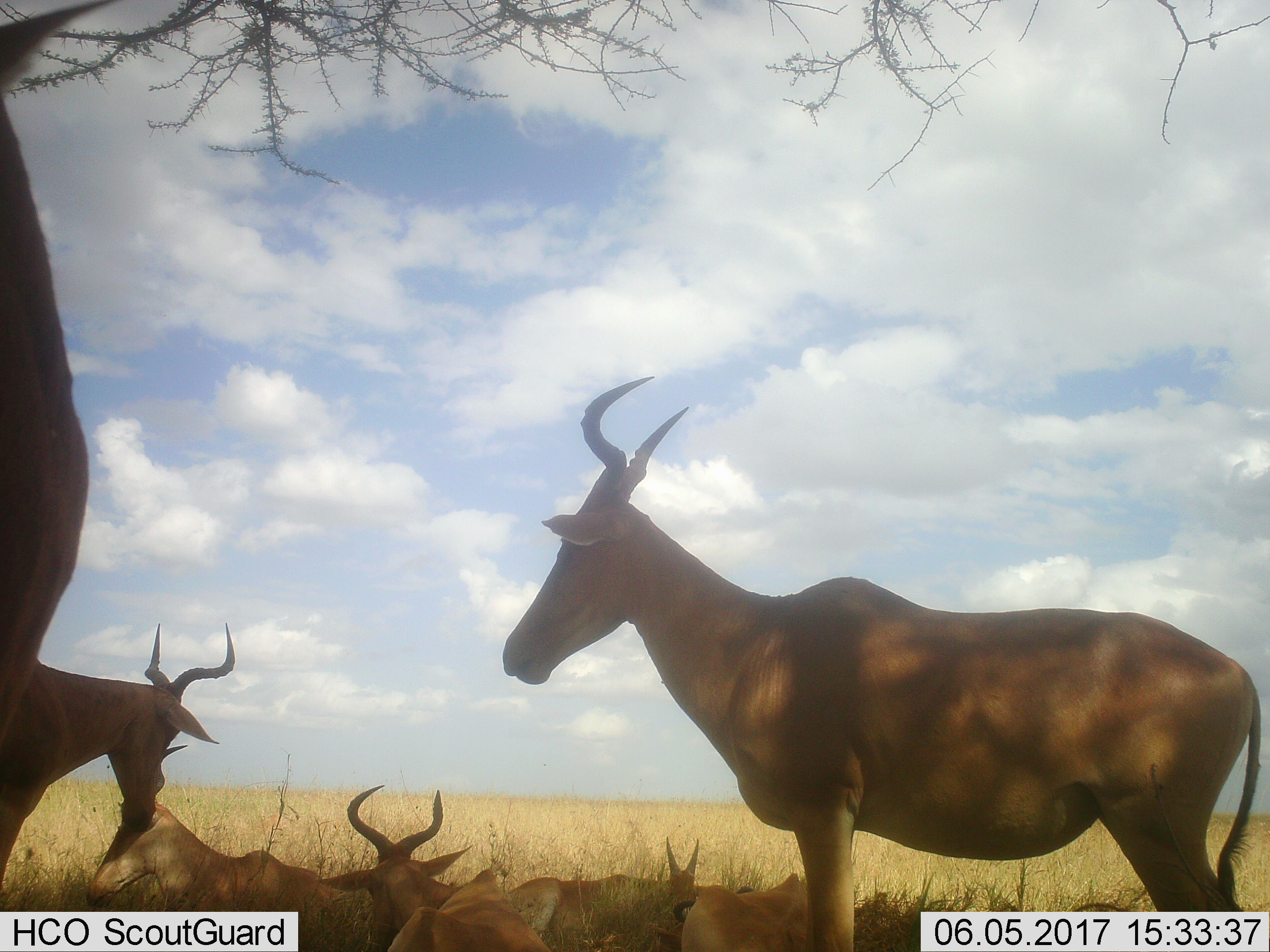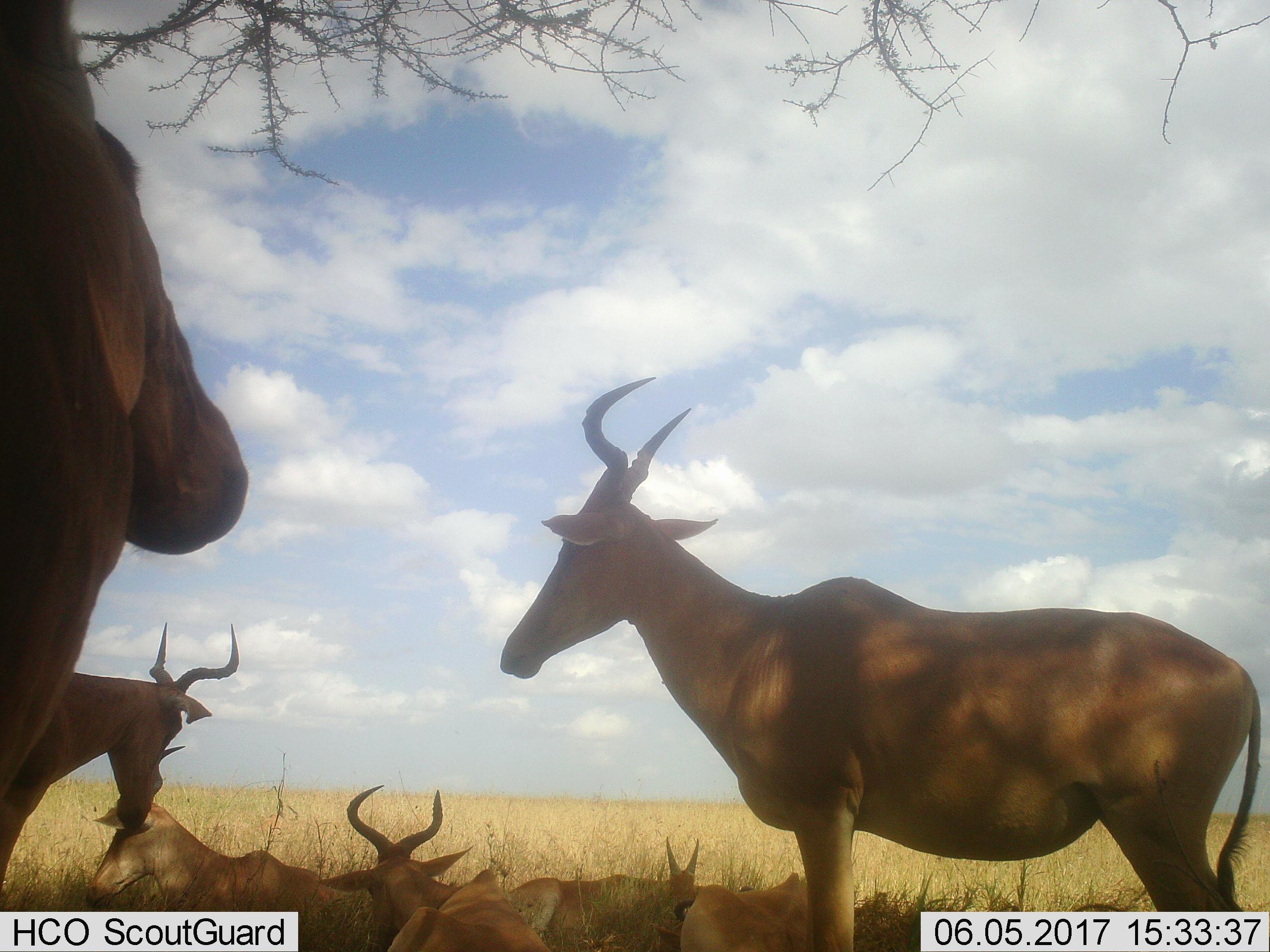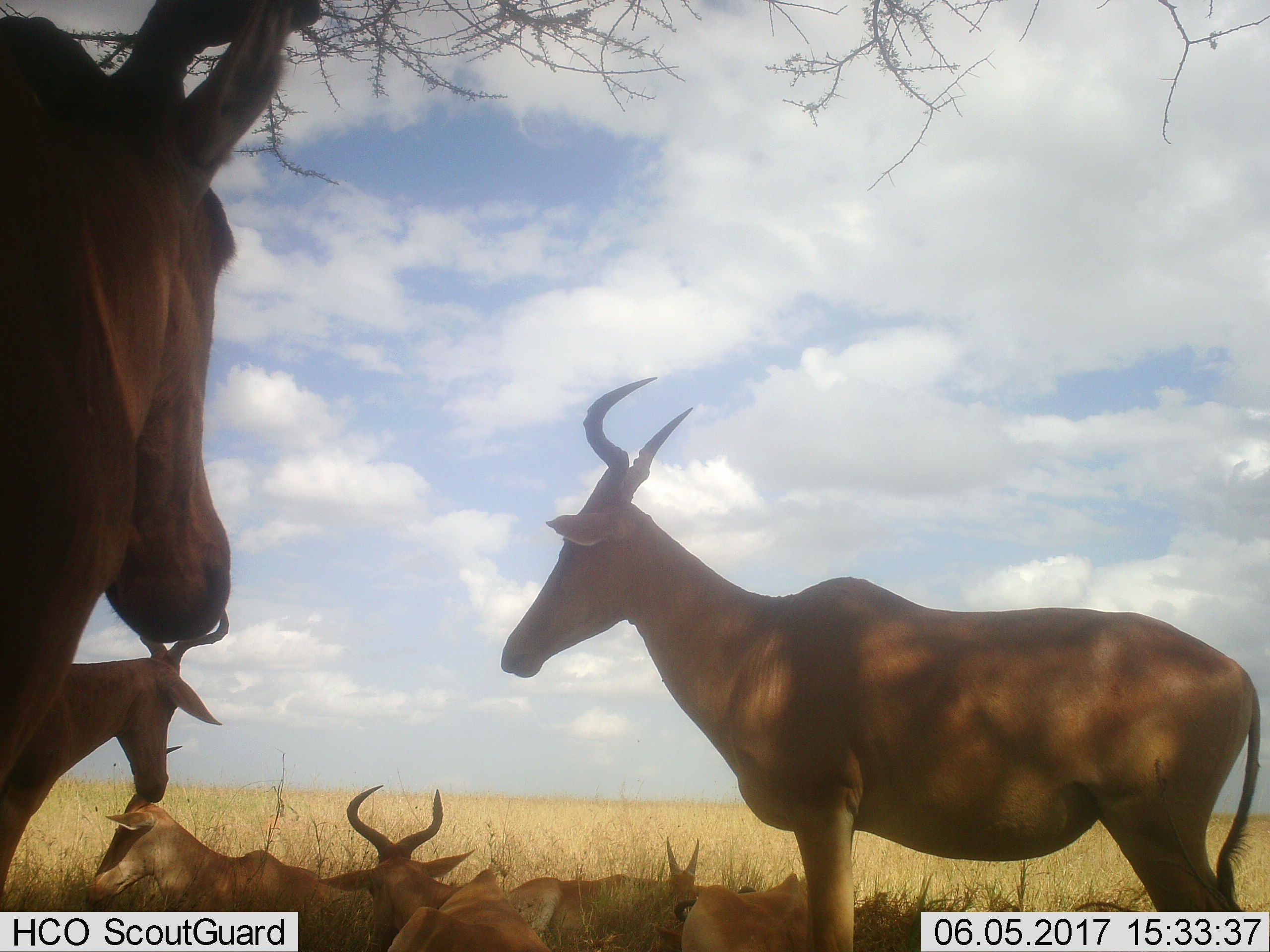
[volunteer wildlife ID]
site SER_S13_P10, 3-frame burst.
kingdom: Animalia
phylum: Chordata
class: Mammalia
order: Artiodactyla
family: Bovidae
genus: Alcelaphus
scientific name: Alcelaphus buselaphus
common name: hartebeest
Hartebeest (Alcelaphus buselaphus), count 7. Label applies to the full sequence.